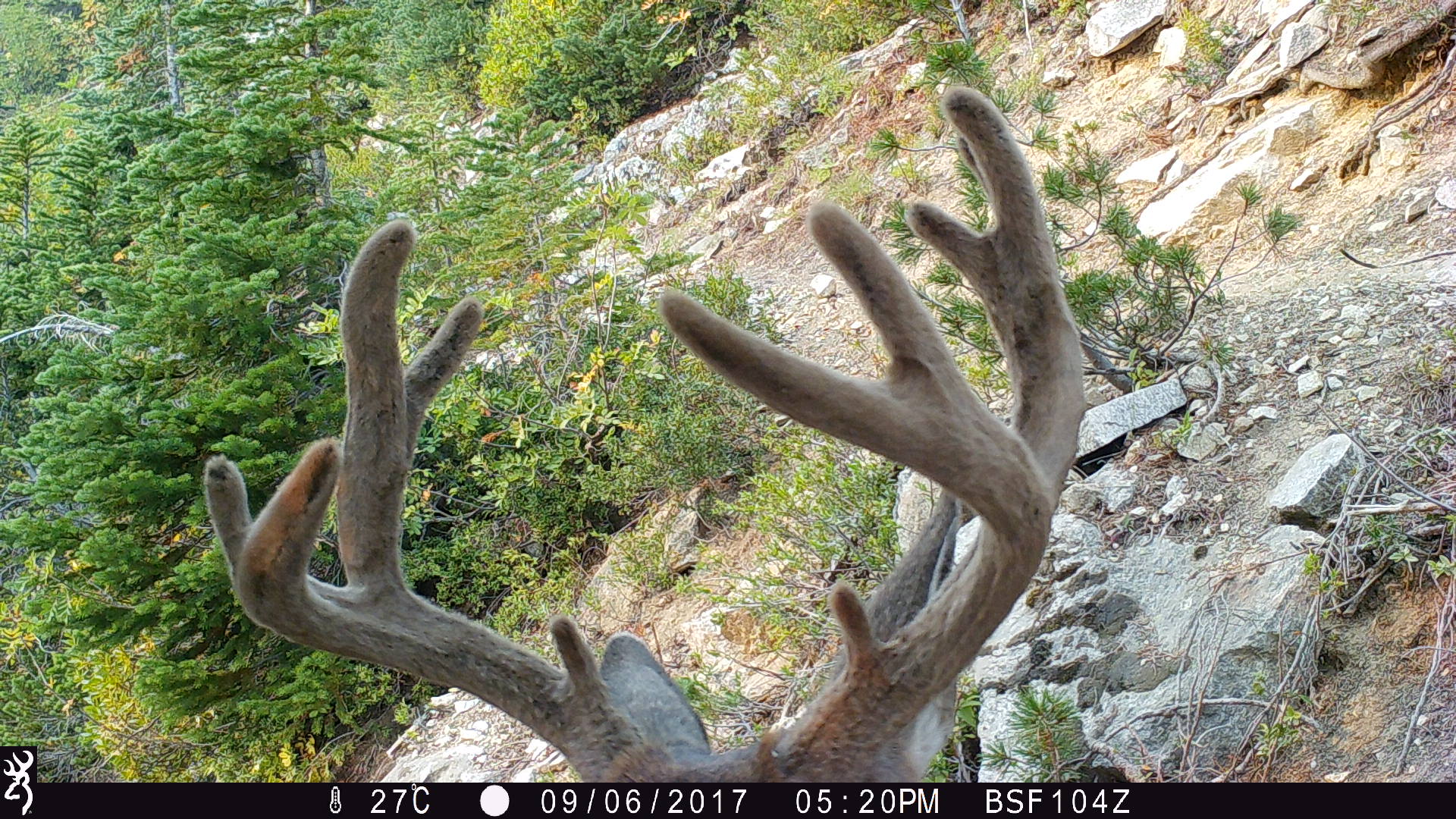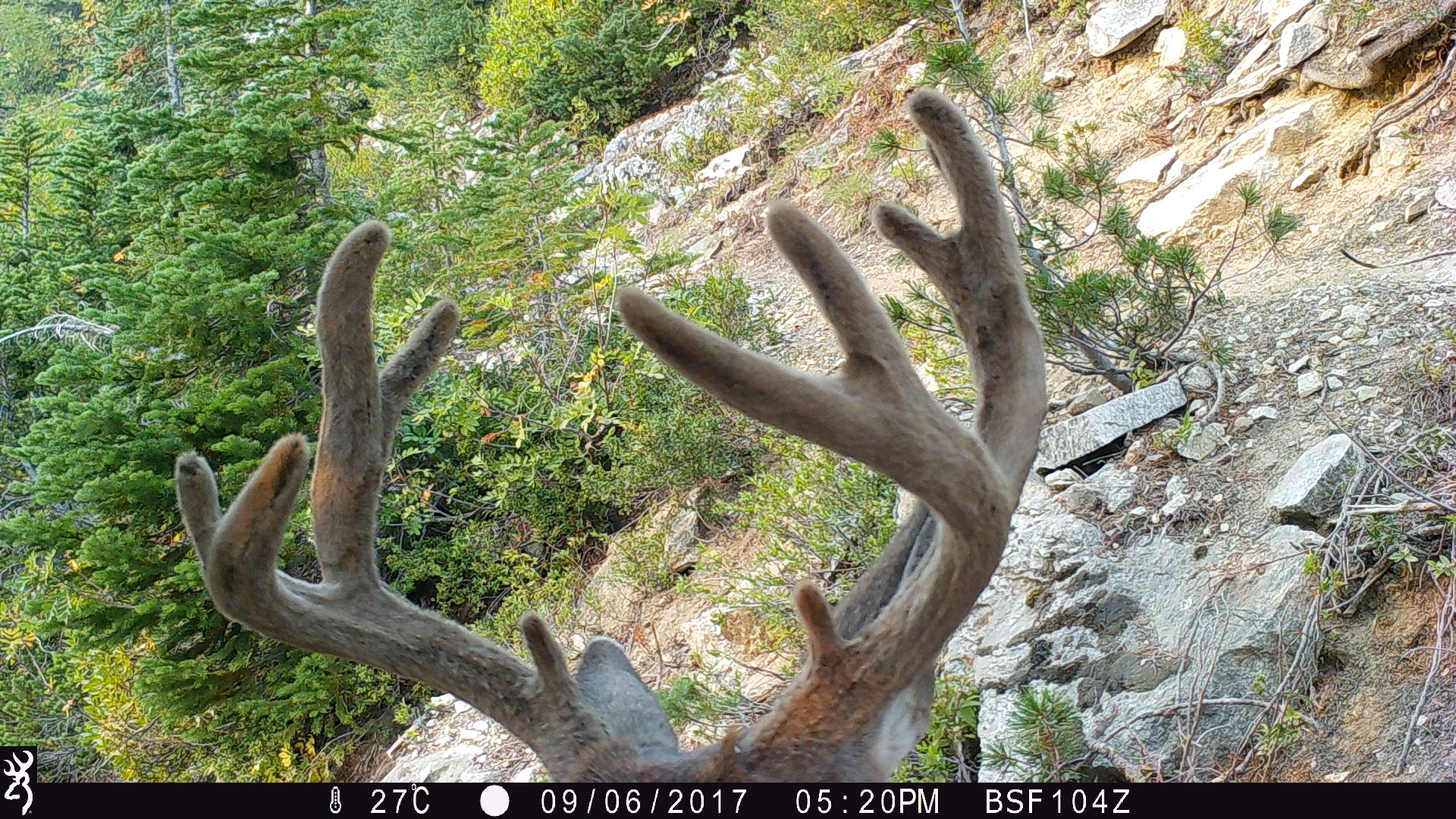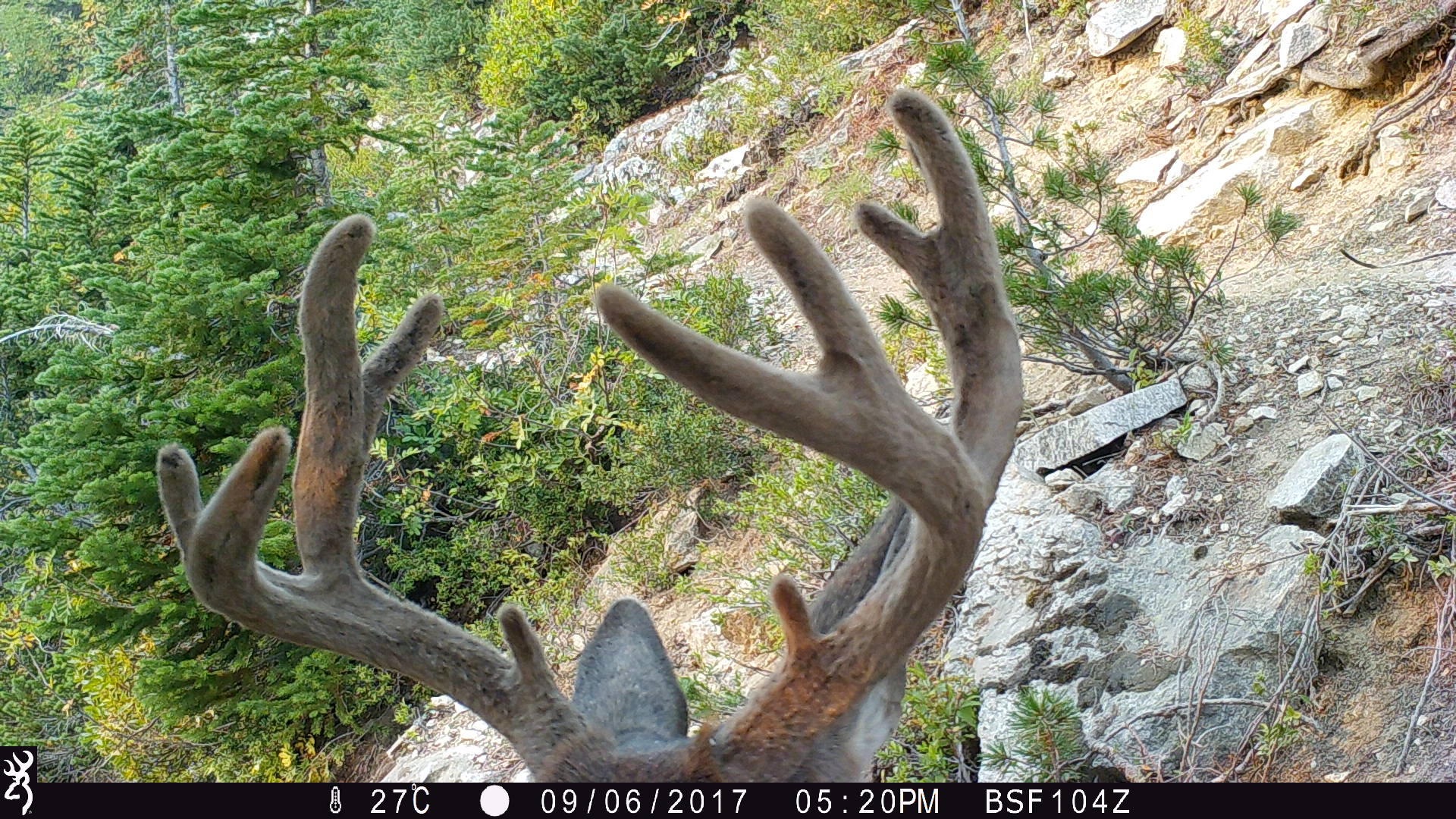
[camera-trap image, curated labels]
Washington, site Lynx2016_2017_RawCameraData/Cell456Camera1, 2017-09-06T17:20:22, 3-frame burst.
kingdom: Animalia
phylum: Chordata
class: Mammalia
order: Artiodactyla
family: Cervidae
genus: Odocoileus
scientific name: Odocoileus hemionus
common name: mule deer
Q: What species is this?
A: Odocoileus hemionus (mule deer).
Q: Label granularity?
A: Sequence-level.